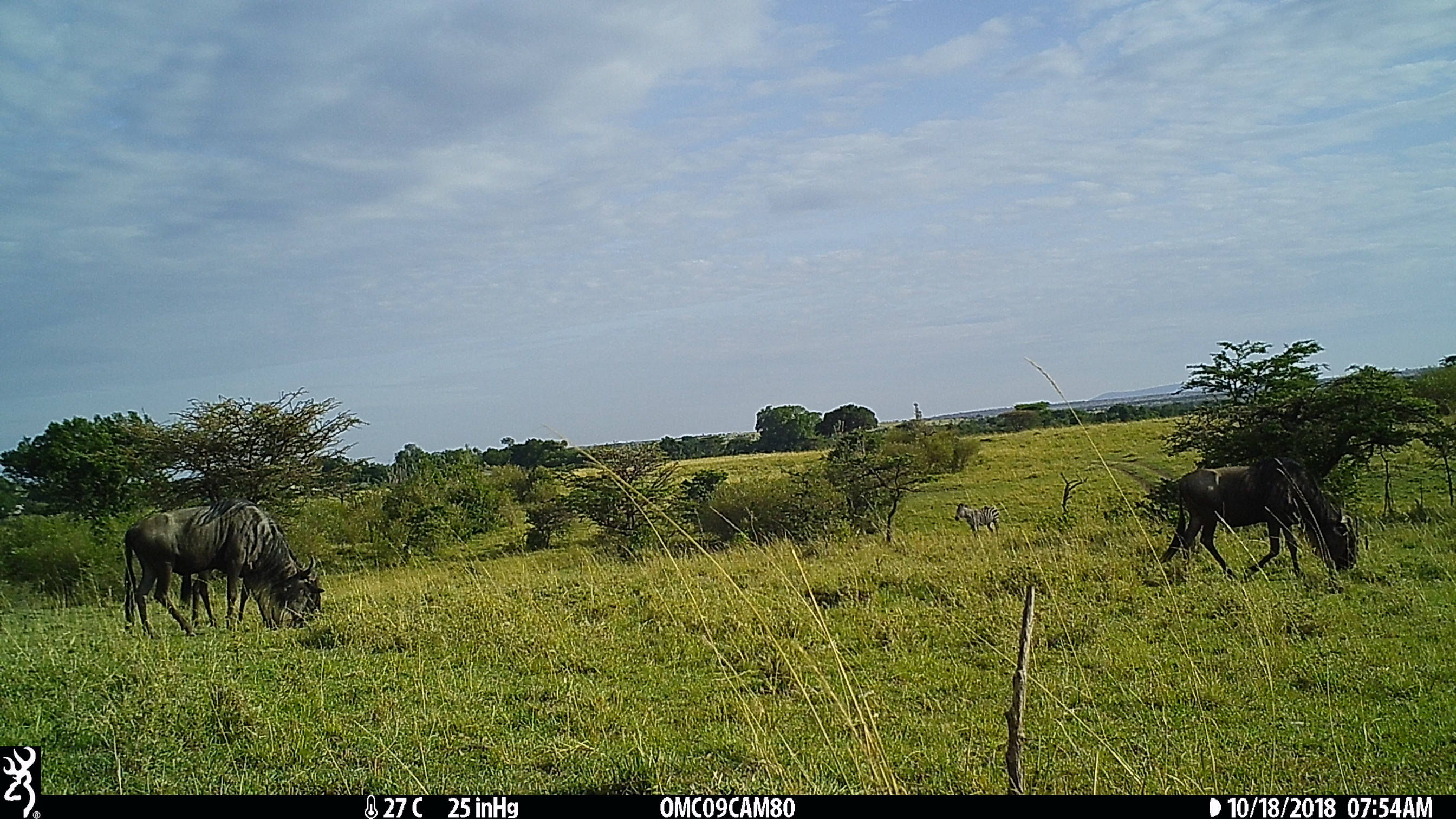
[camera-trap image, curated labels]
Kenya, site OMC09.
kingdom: Animalia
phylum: Chordata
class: Mammalia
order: Perissodactyla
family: Equidae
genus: Equus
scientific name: Equus quagga burchellii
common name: burchell's zebra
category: zebra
Zebra (burchell's zebra) (Equus quagga burchellii).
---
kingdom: Animalia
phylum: Chordata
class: Mammalia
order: Artiodactyla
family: Bovidae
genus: Connochaetes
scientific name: Connochaetes taurinus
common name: blue wildebeest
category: wildebeest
Wildebeest (blue wildebeest) (Connochaetes taurinus).